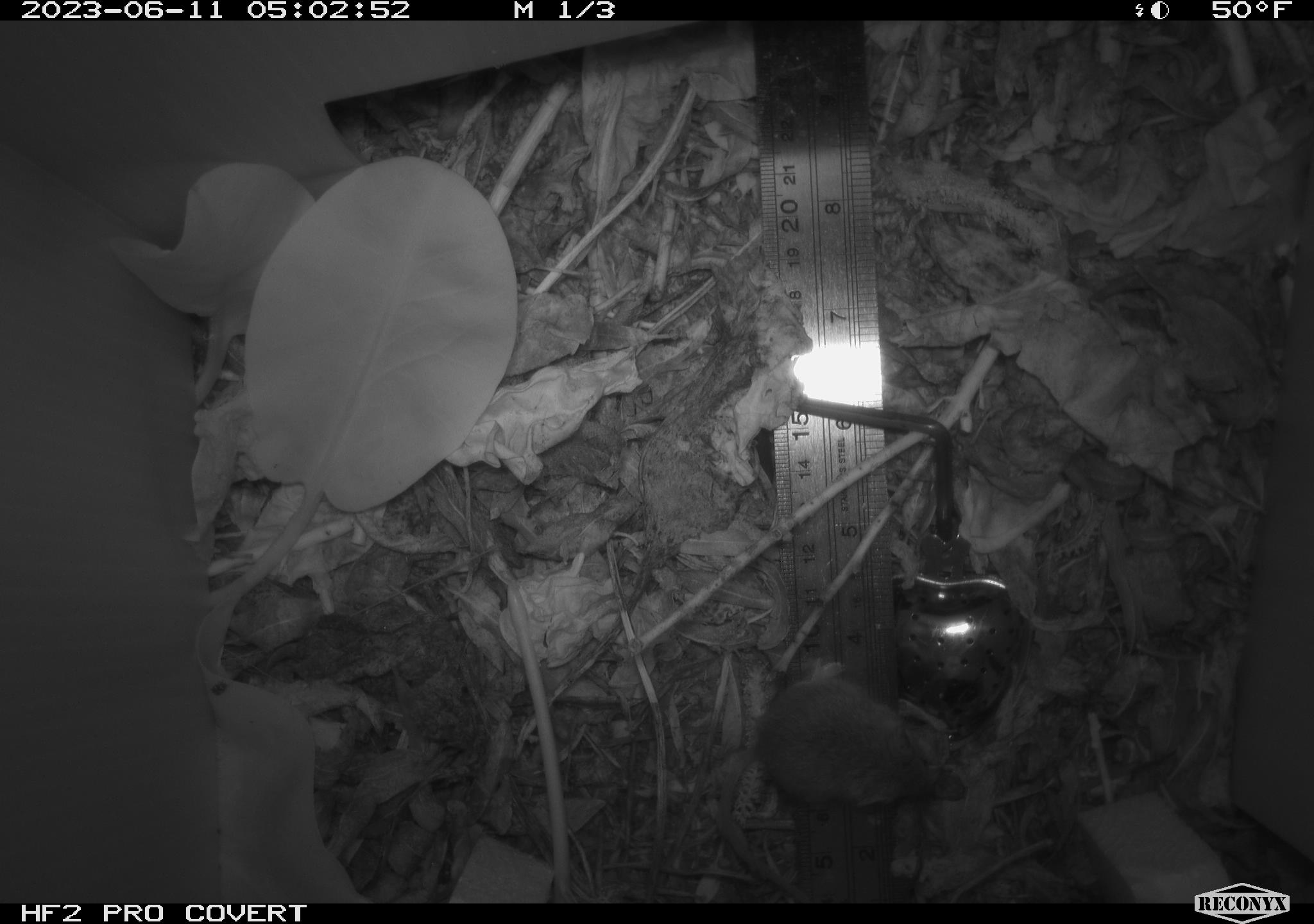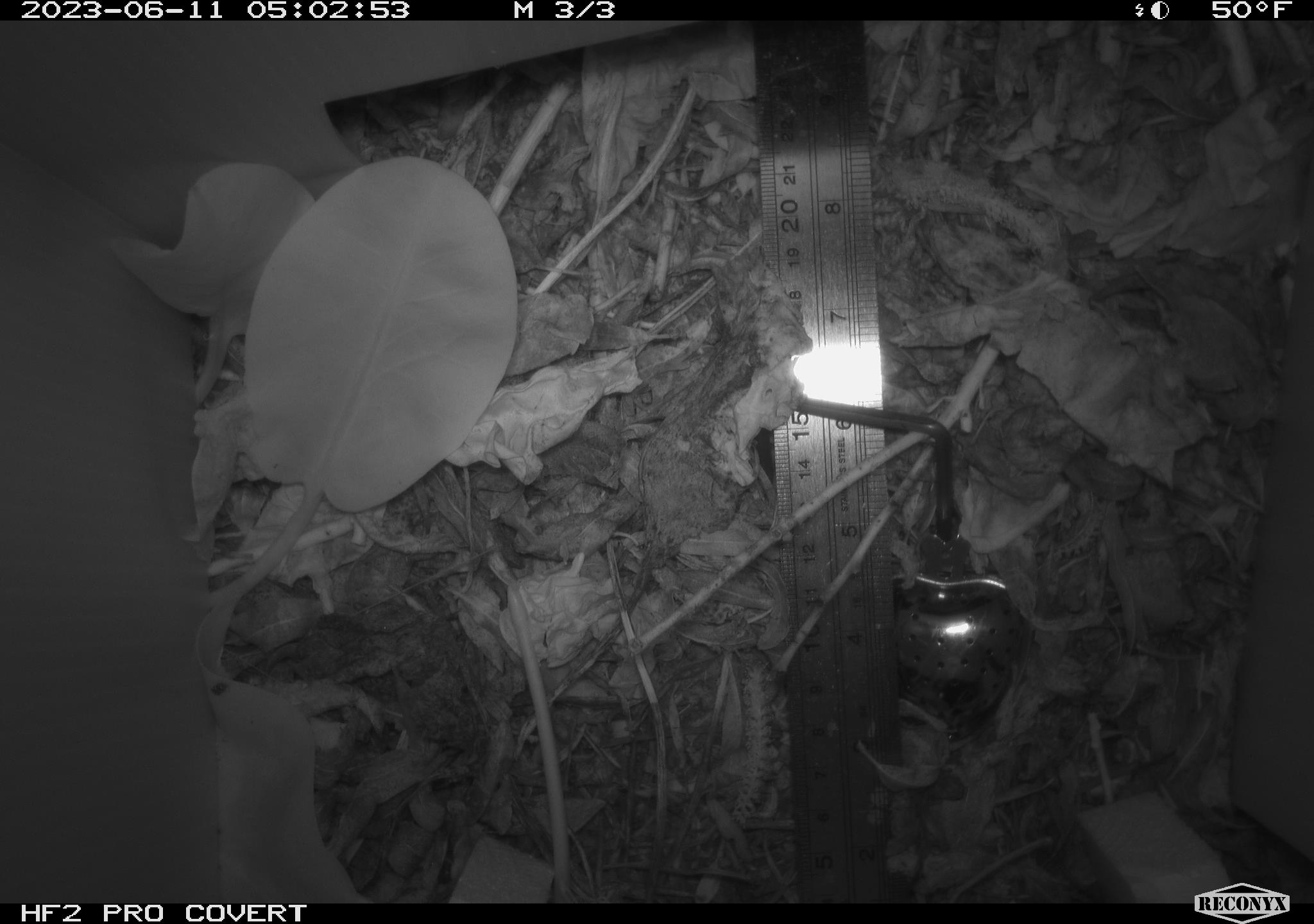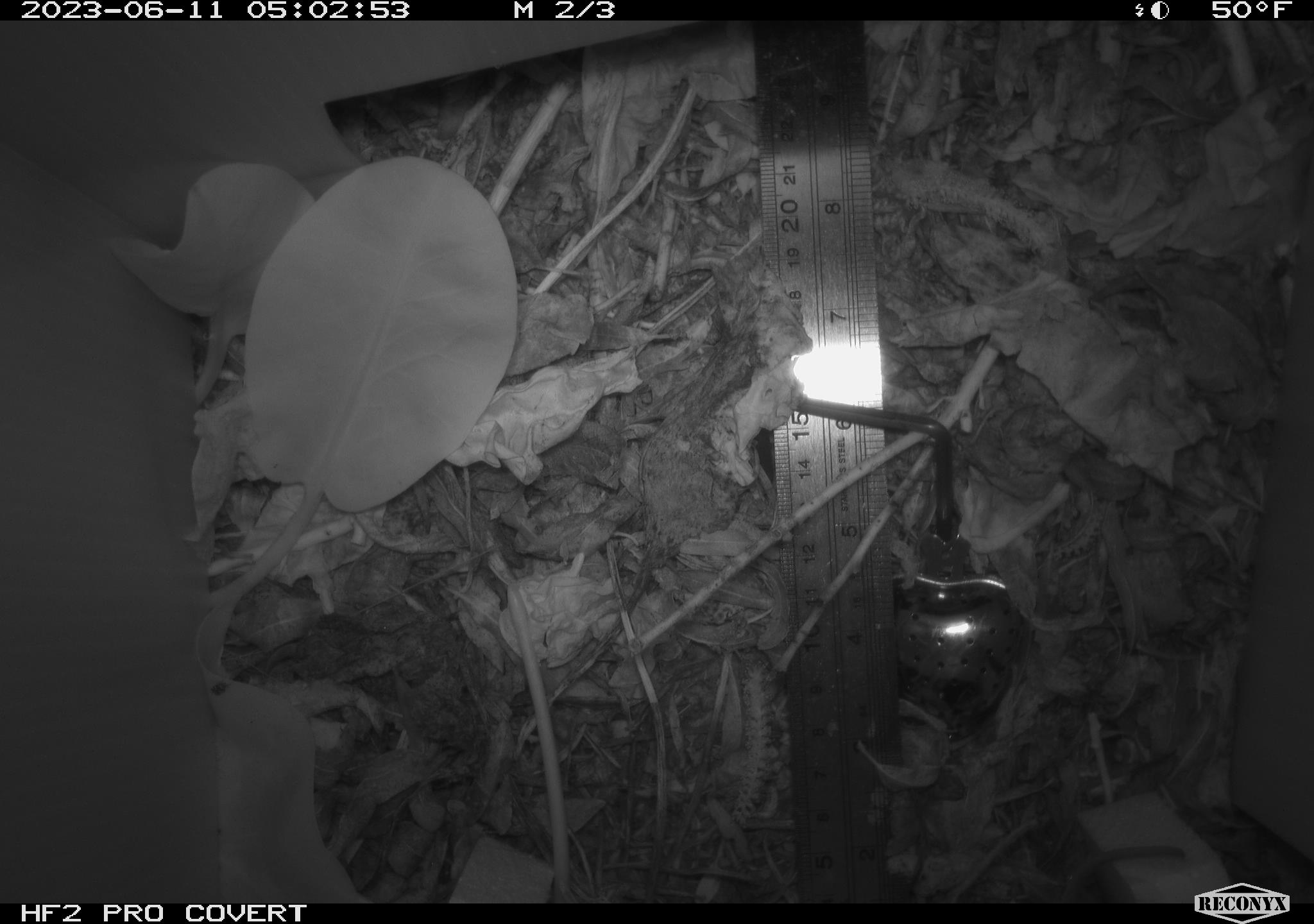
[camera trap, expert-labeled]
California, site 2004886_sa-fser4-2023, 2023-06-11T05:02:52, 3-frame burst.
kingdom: Animalia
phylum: Chordata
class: Mammalia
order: Eulipotyphla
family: Soricidae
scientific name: Soricidae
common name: shrews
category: soricidae family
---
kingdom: Animalia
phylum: Chordata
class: Mammalia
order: Rodentia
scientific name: Rodentia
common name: mouse species